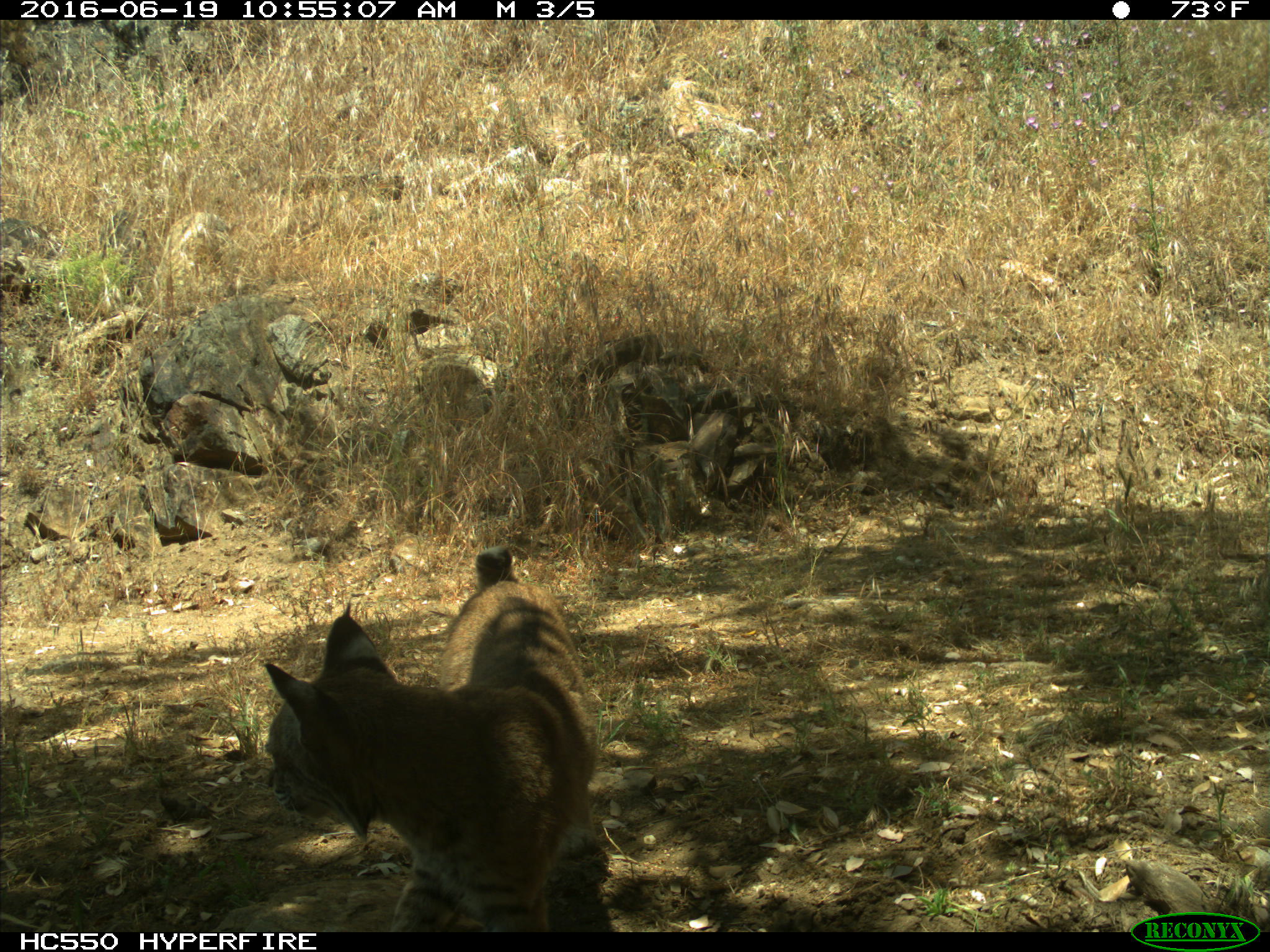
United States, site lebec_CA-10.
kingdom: Animalia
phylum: Chordata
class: Mammalia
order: Carnivora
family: Felidae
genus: Lynx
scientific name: Lynx rufus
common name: bobcat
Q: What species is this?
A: Lynx rufus (bobcat).